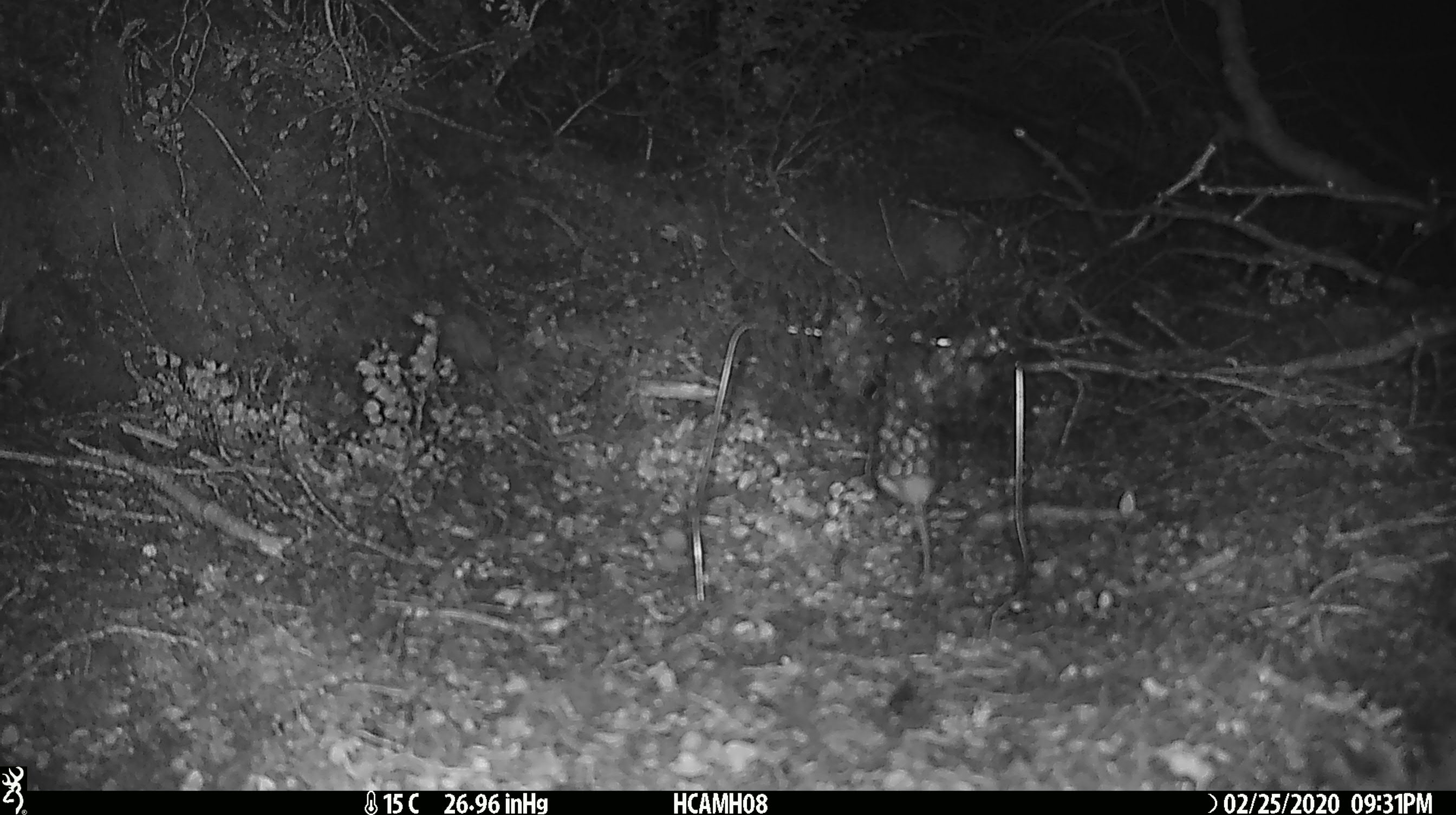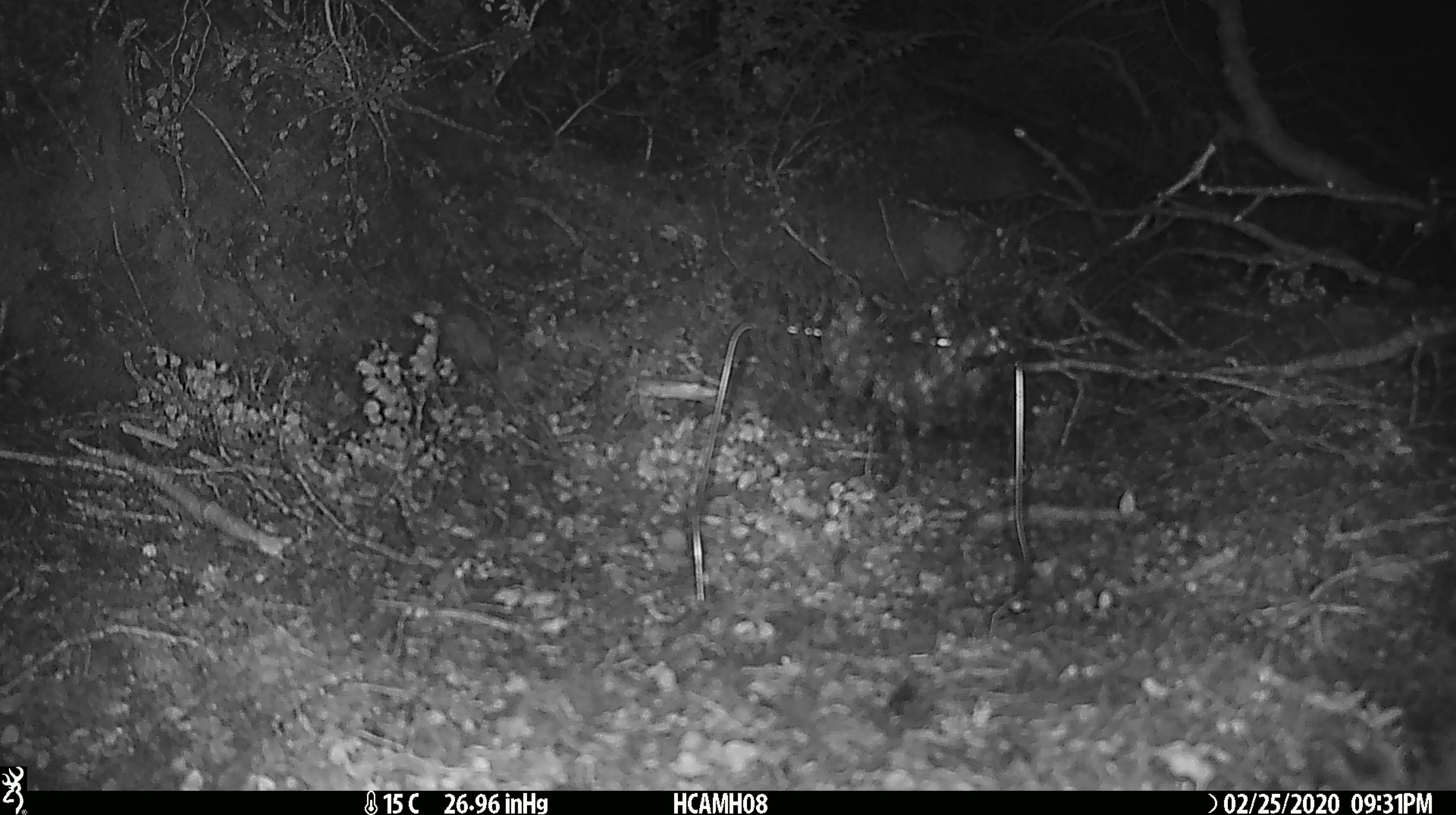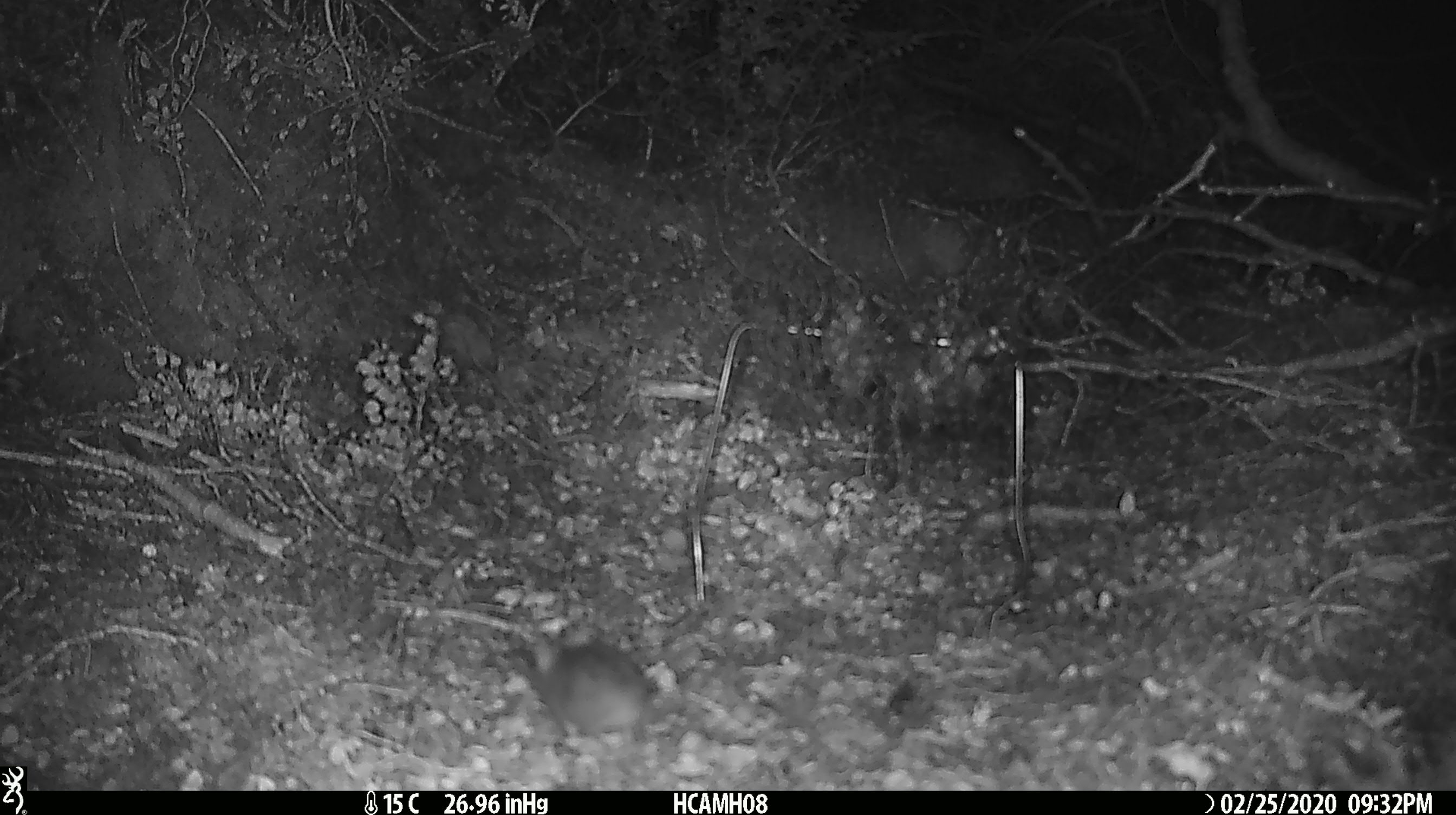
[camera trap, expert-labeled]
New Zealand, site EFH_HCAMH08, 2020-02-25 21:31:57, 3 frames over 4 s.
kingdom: Animalia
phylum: Chordata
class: Mammalia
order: Rodentia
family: Muridae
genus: Mus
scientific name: Mus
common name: mouse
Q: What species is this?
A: Mouse (Mus).